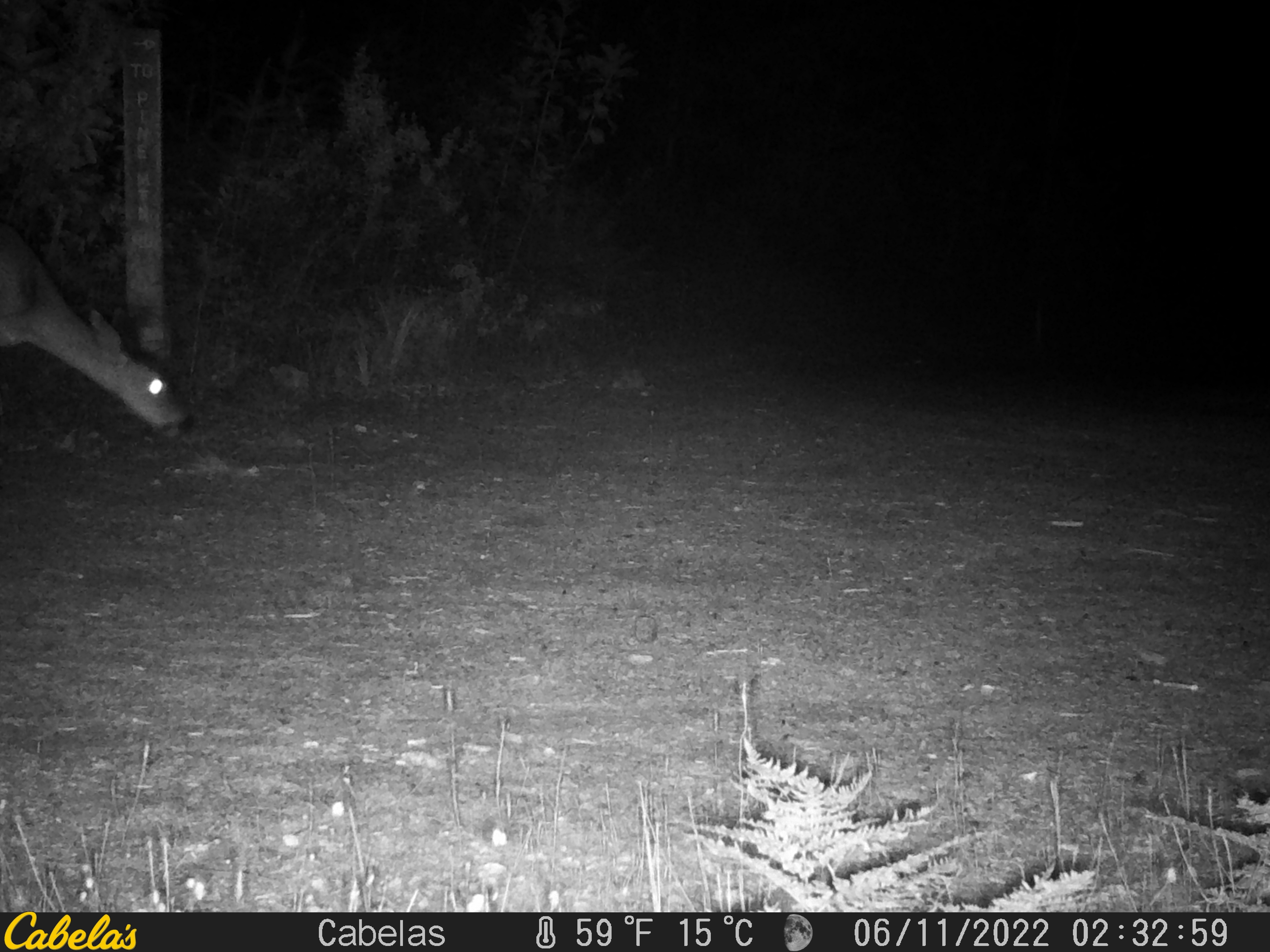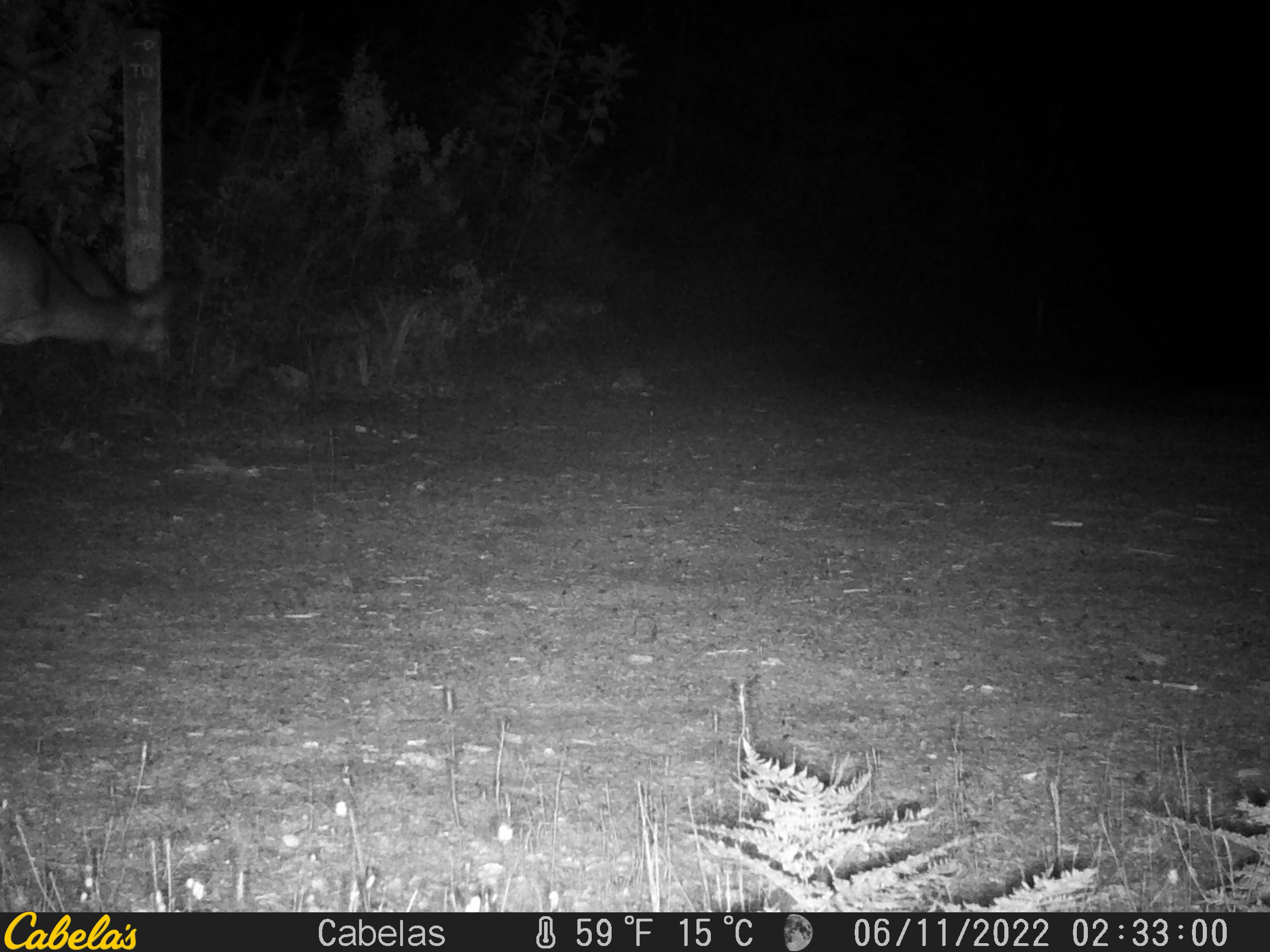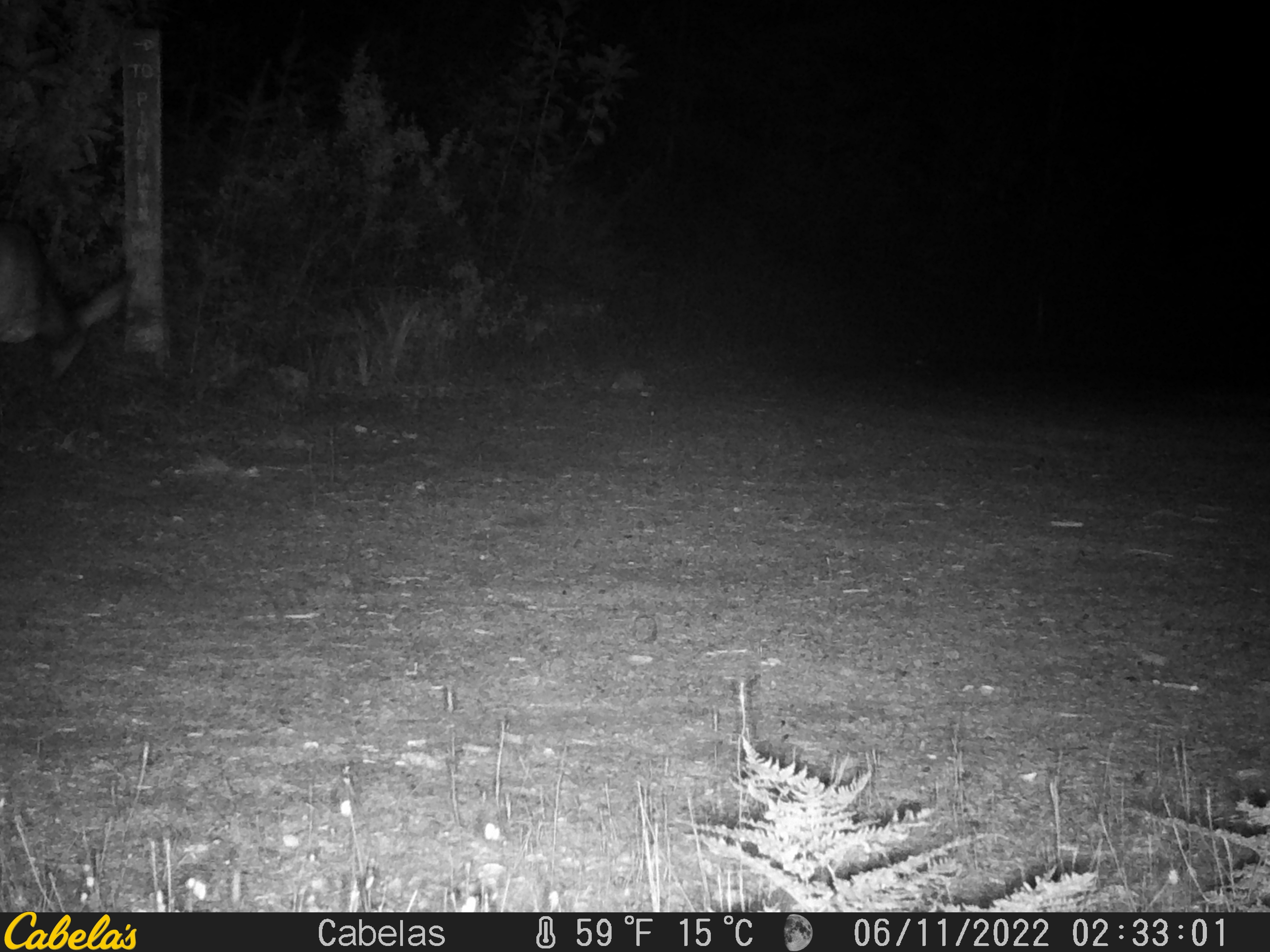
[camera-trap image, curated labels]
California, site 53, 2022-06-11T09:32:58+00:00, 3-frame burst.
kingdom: Animalia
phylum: Chordata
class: Mammalia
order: Artiodactyla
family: Cervidae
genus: Odocoileus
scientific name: Odocoileus hemionus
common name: mule deer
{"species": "mule deer (Odocoileus hemionus)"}